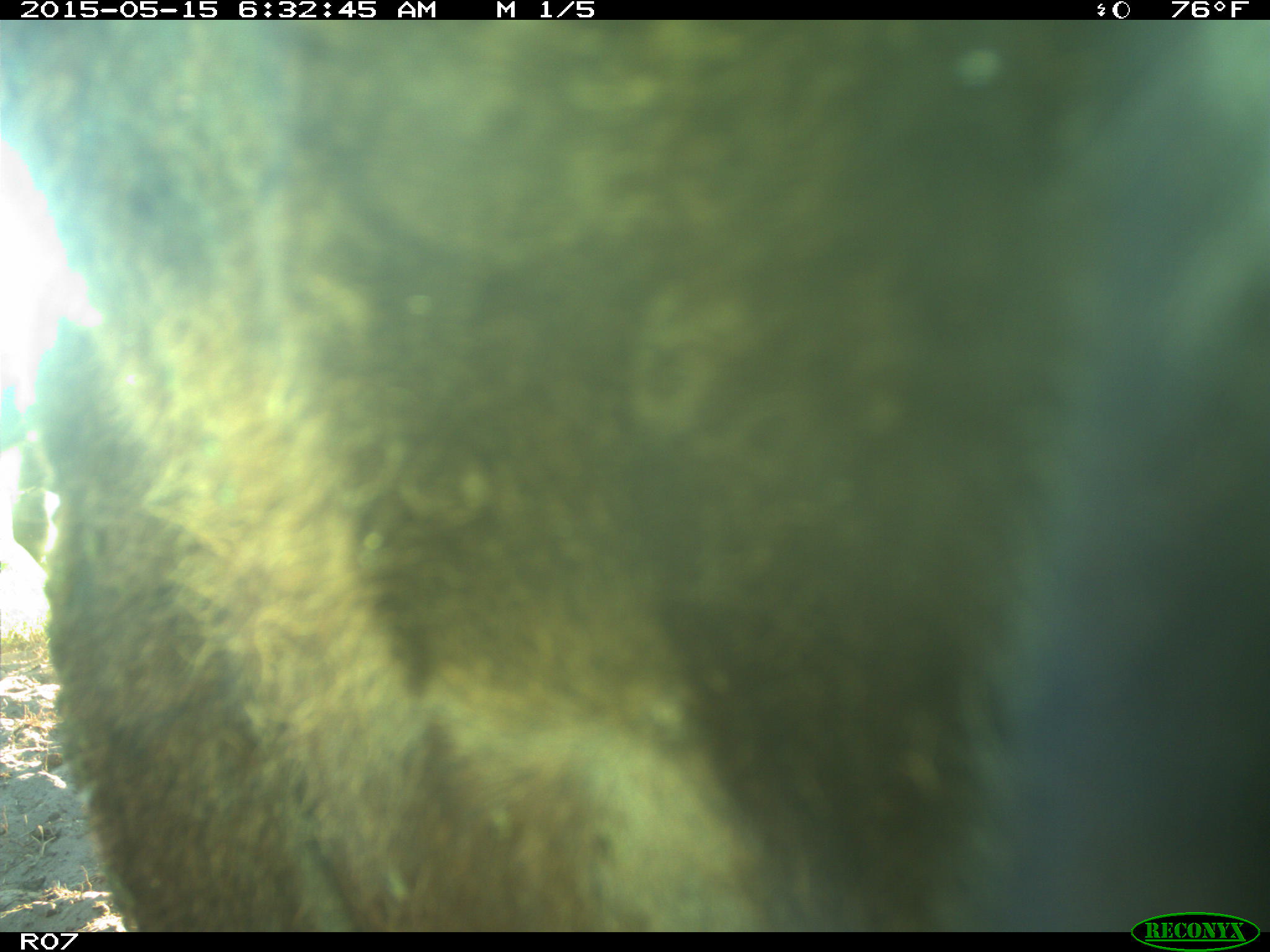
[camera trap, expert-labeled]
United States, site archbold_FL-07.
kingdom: Animalia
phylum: Chordata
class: Mammalia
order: Artiodactyla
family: Bovidae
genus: Bos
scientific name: Bos taurus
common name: domestic cow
Bos taurus (domestic cow).